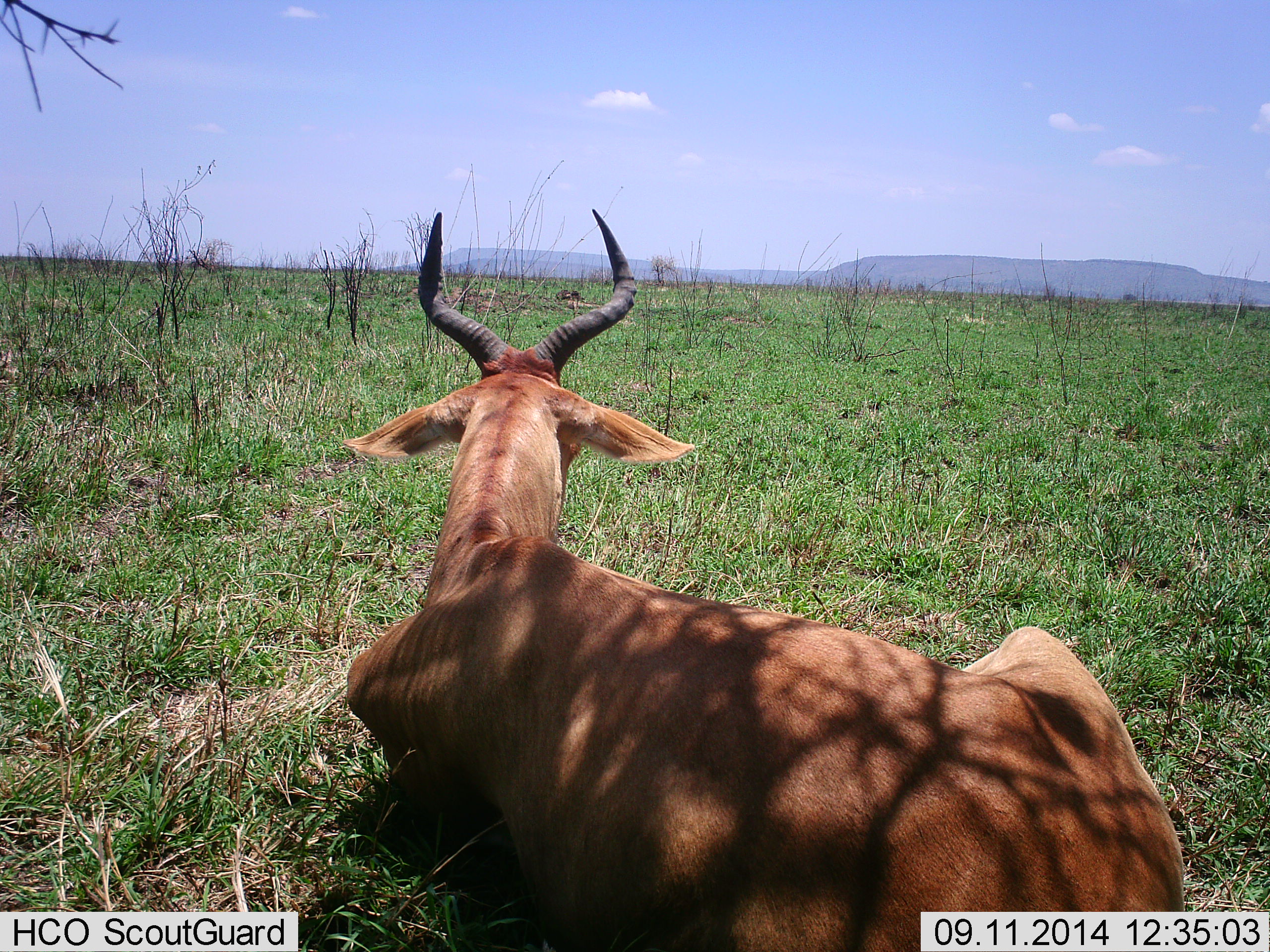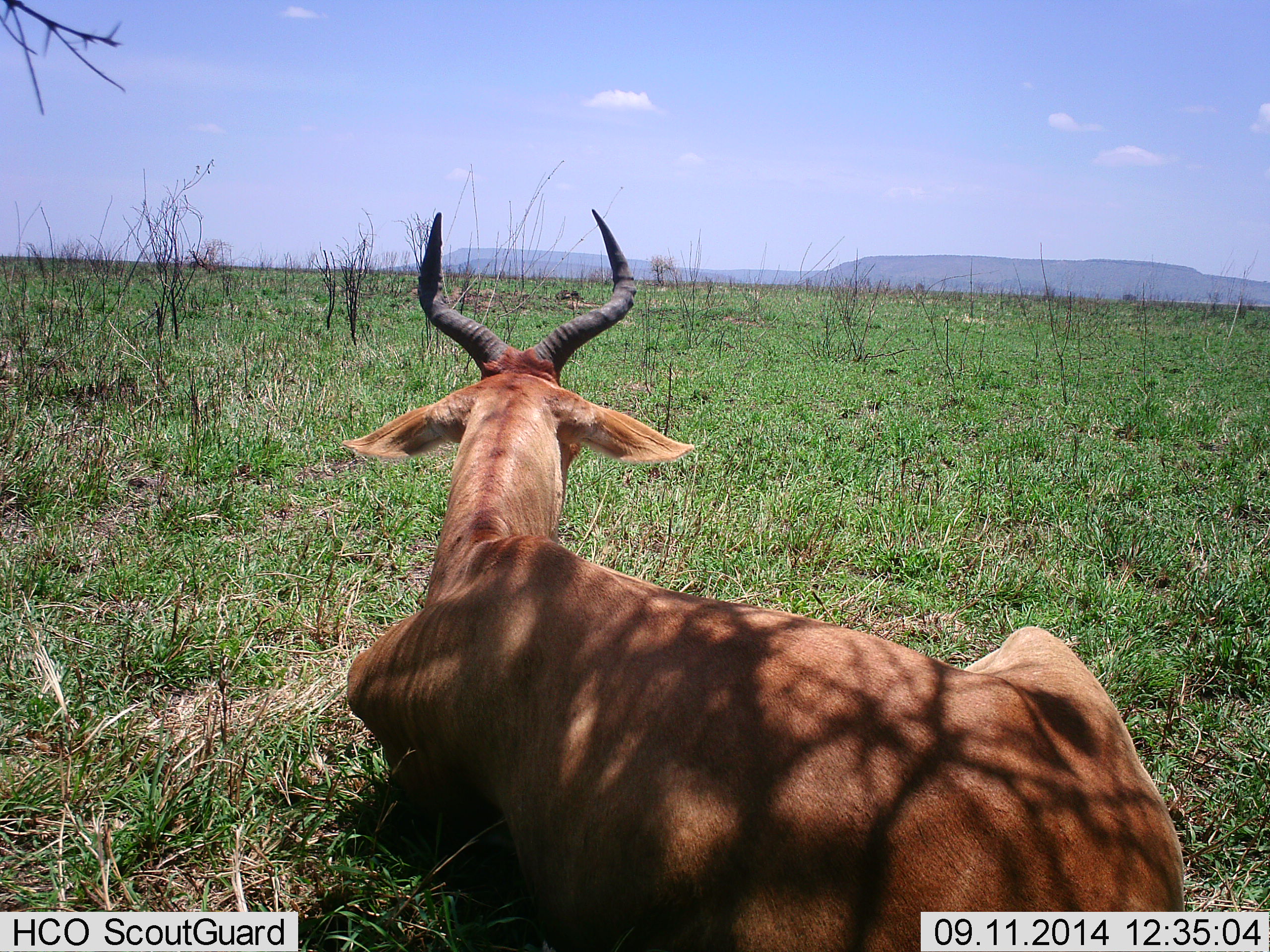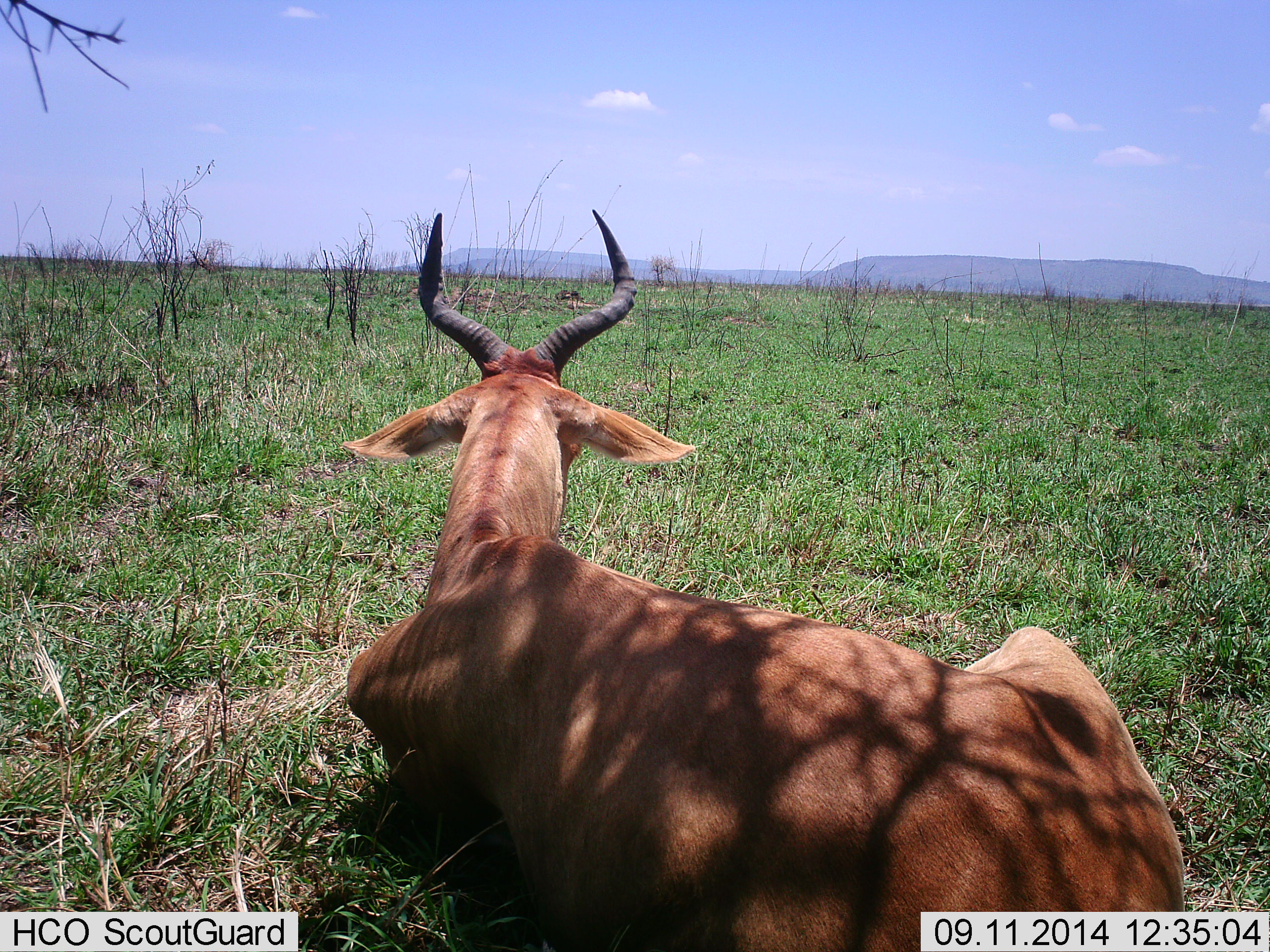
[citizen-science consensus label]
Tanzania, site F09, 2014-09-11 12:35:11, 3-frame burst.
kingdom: Animalia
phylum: Chordata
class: Mammalia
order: Artiodactyla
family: Bovidae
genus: Alcelaphus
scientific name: Alcelaphus buselaphus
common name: hartebeest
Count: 1.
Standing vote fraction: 0%.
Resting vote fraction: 100%.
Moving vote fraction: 0%.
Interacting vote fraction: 0%.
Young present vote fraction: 0%.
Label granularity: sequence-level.